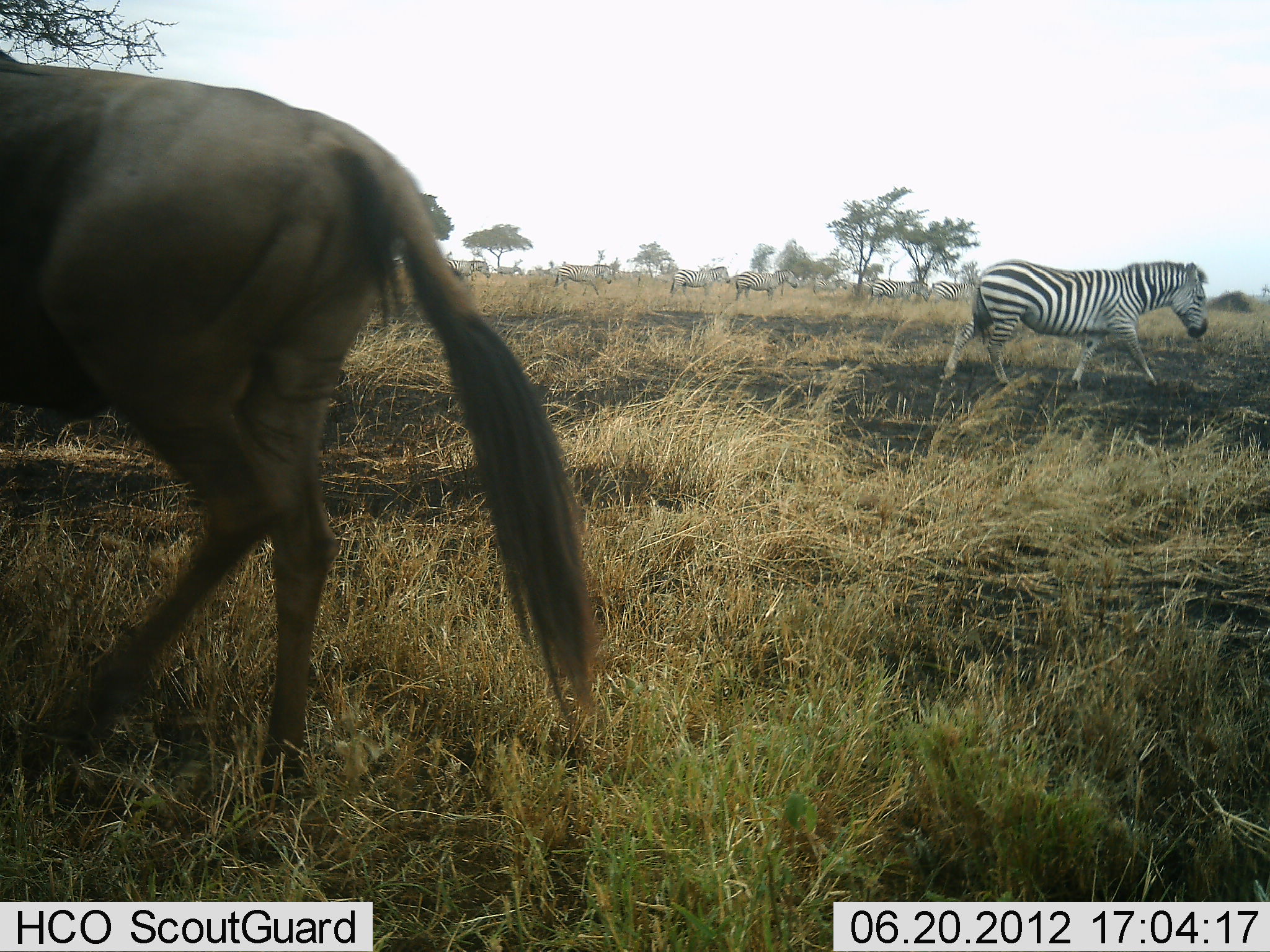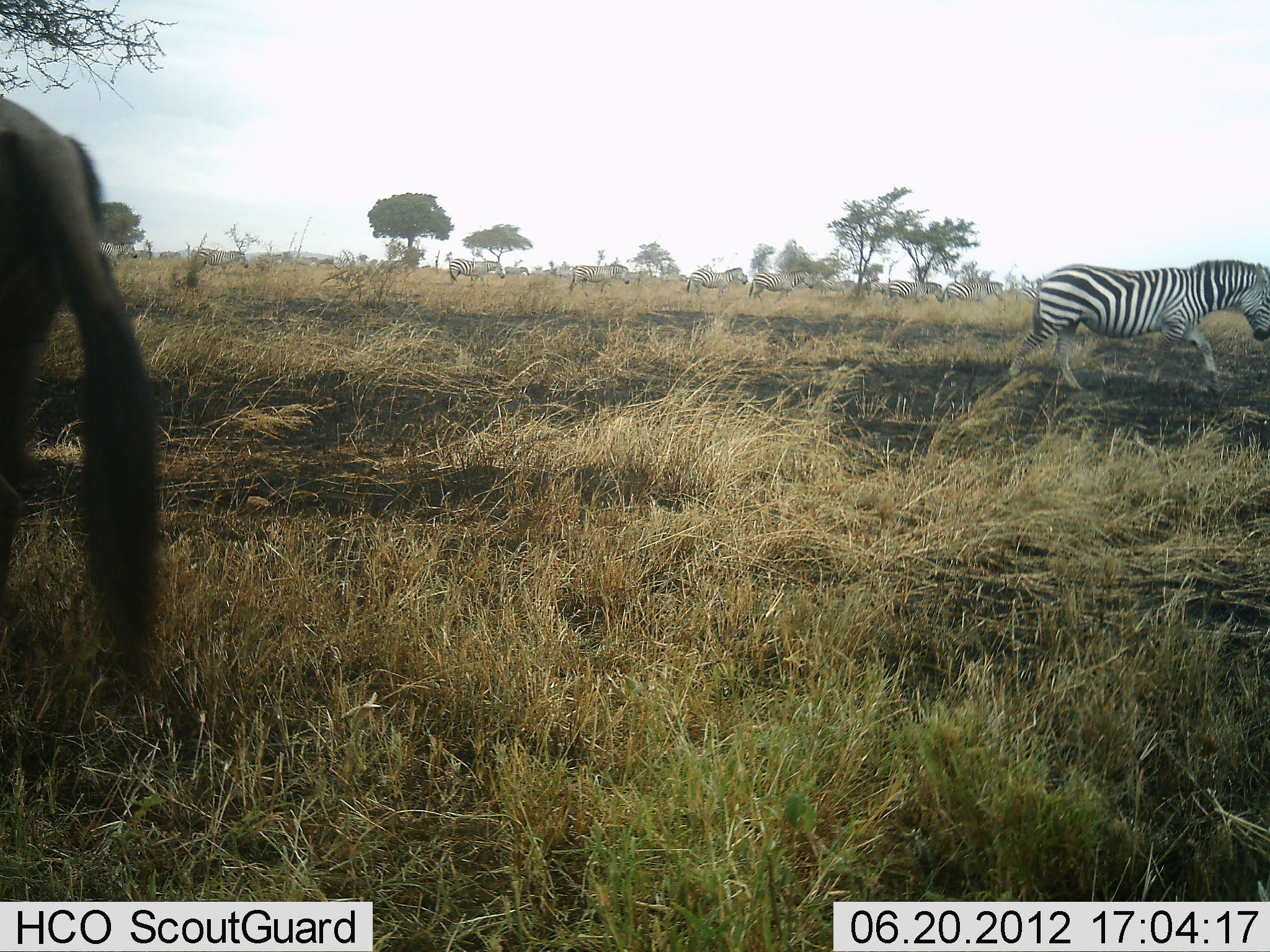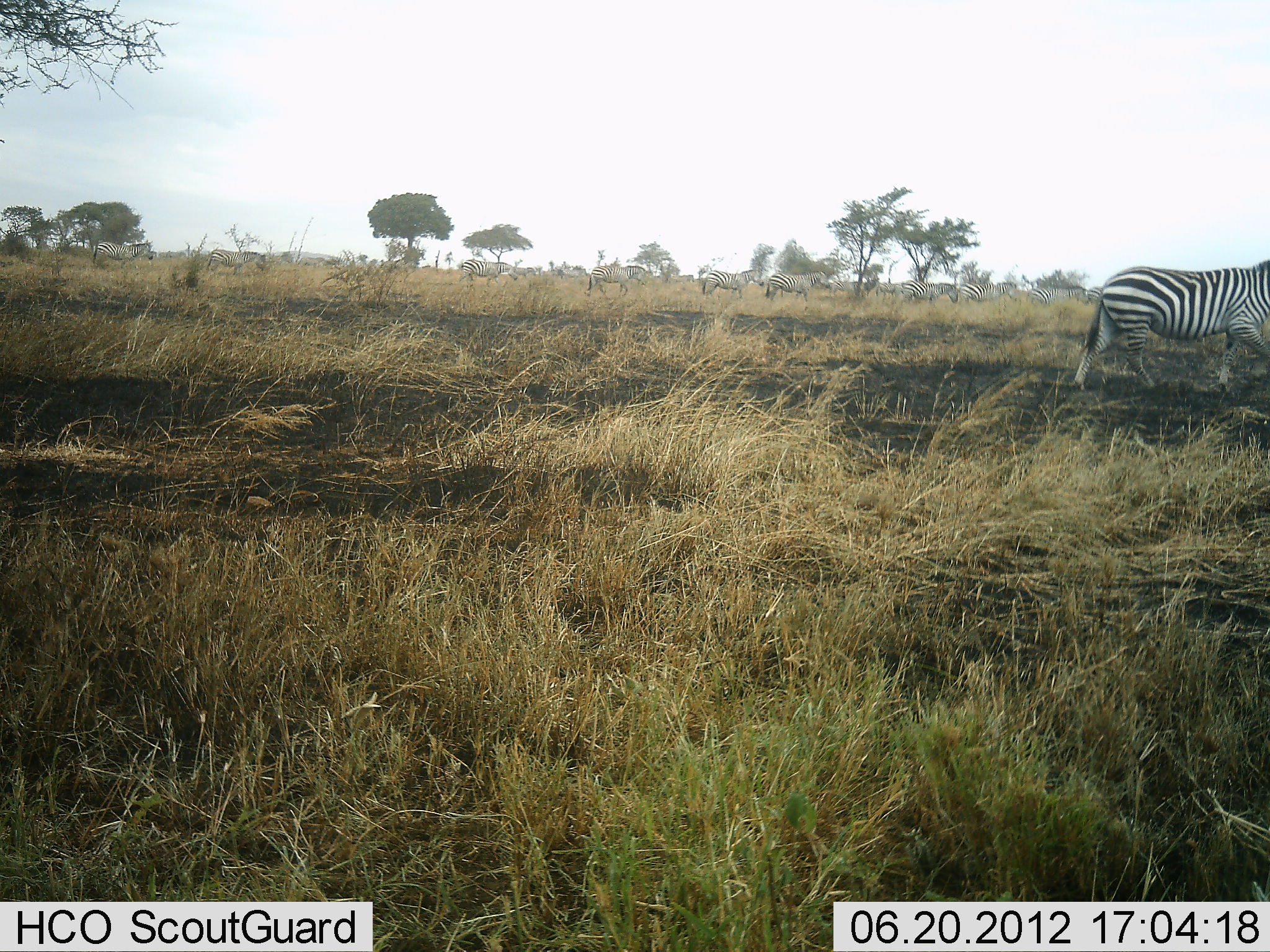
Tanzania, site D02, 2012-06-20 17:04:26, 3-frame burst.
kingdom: Animalia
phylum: Chordata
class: Mammalia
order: Artiodactyla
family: Bovidae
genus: Connochaetes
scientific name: Connochaetes taurinus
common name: blue wildebeest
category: wildebeest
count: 1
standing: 10%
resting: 0%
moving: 90%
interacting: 0%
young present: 0%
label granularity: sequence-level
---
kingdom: Animalia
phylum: Chordata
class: Mammalia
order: Perissodactyla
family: Equidae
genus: Equus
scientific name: Equus quagga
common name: plains zebra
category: zebra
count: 11-50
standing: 14%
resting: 0%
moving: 100%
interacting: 0%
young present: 0%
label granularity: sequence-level